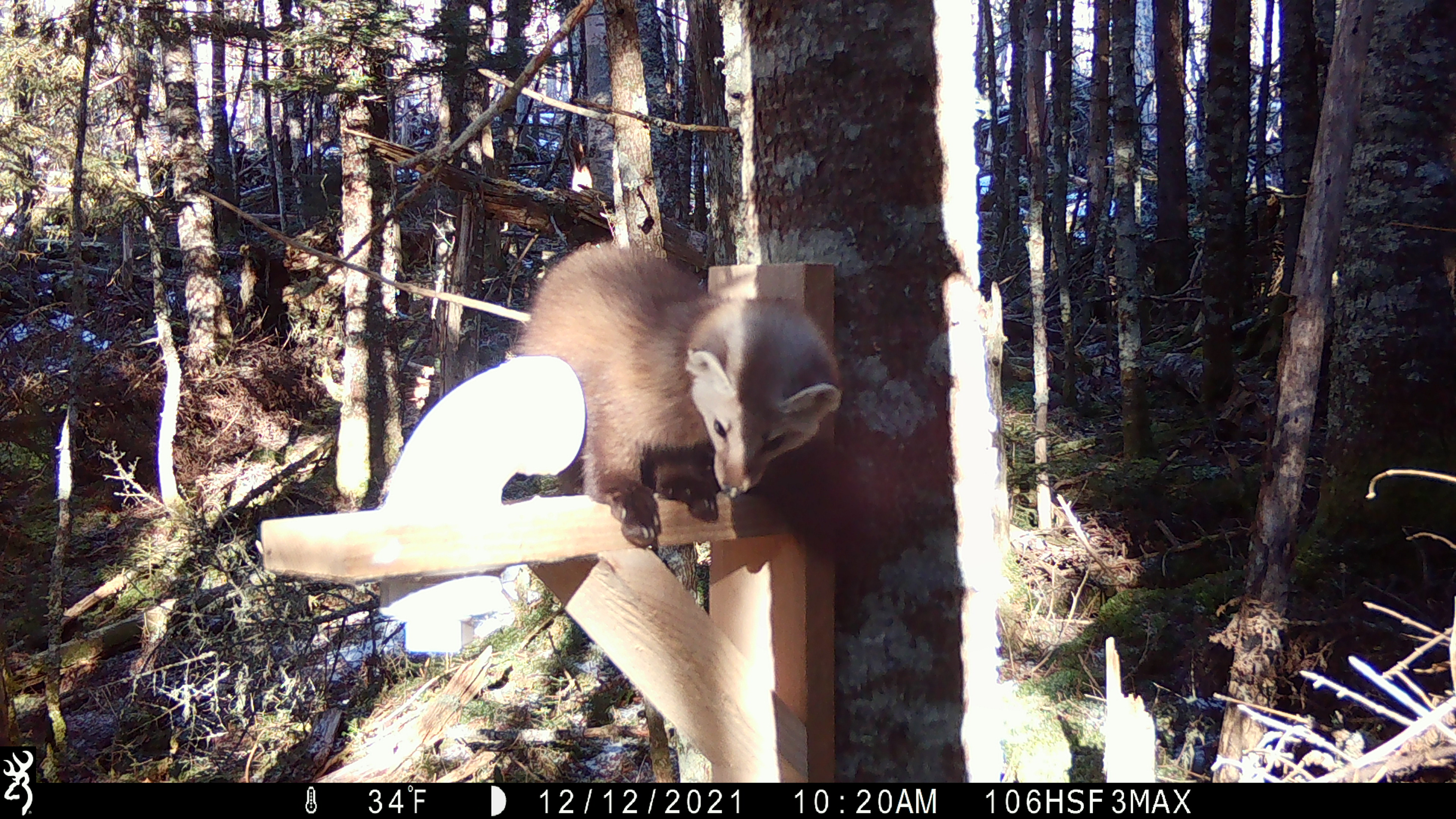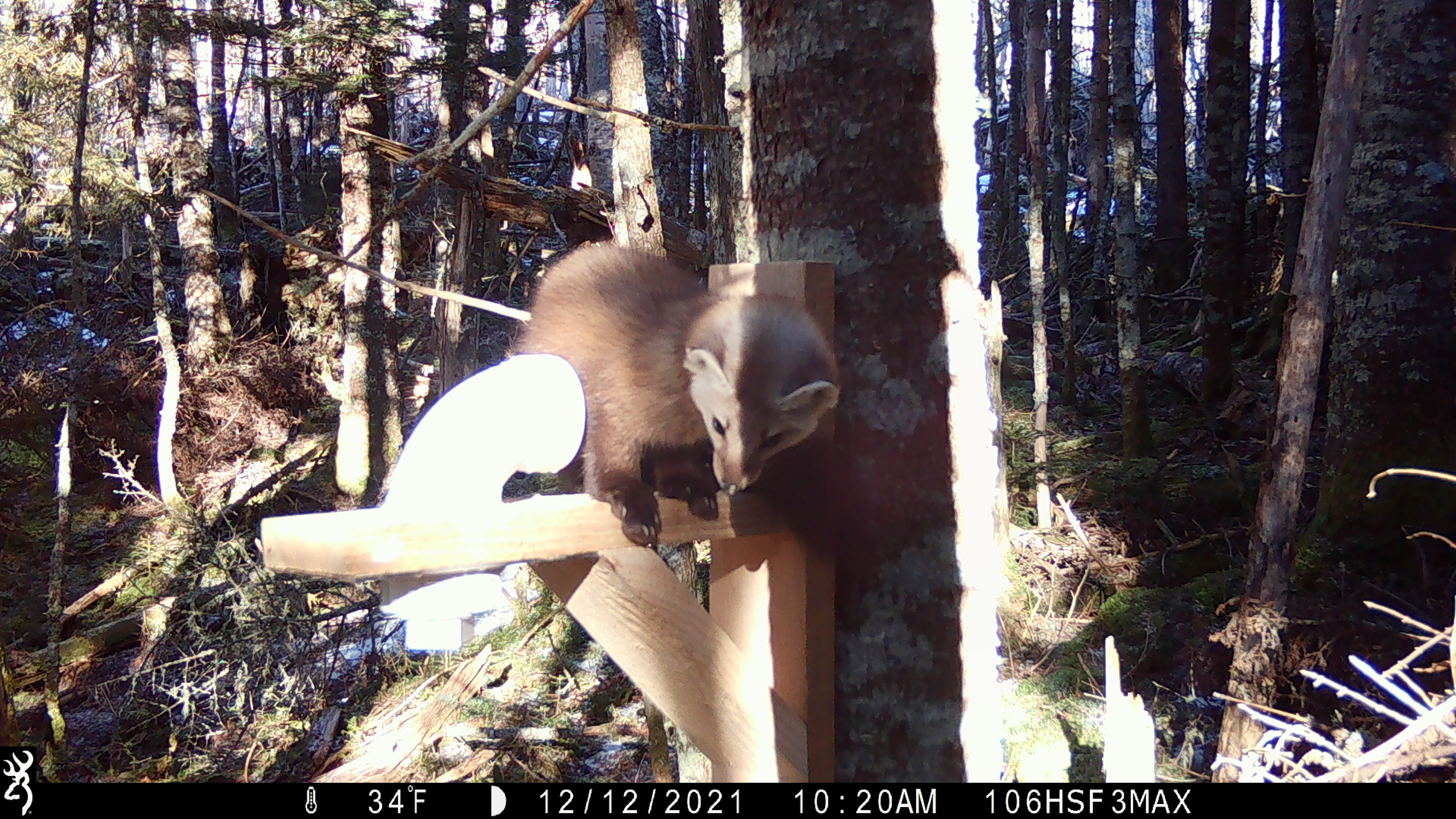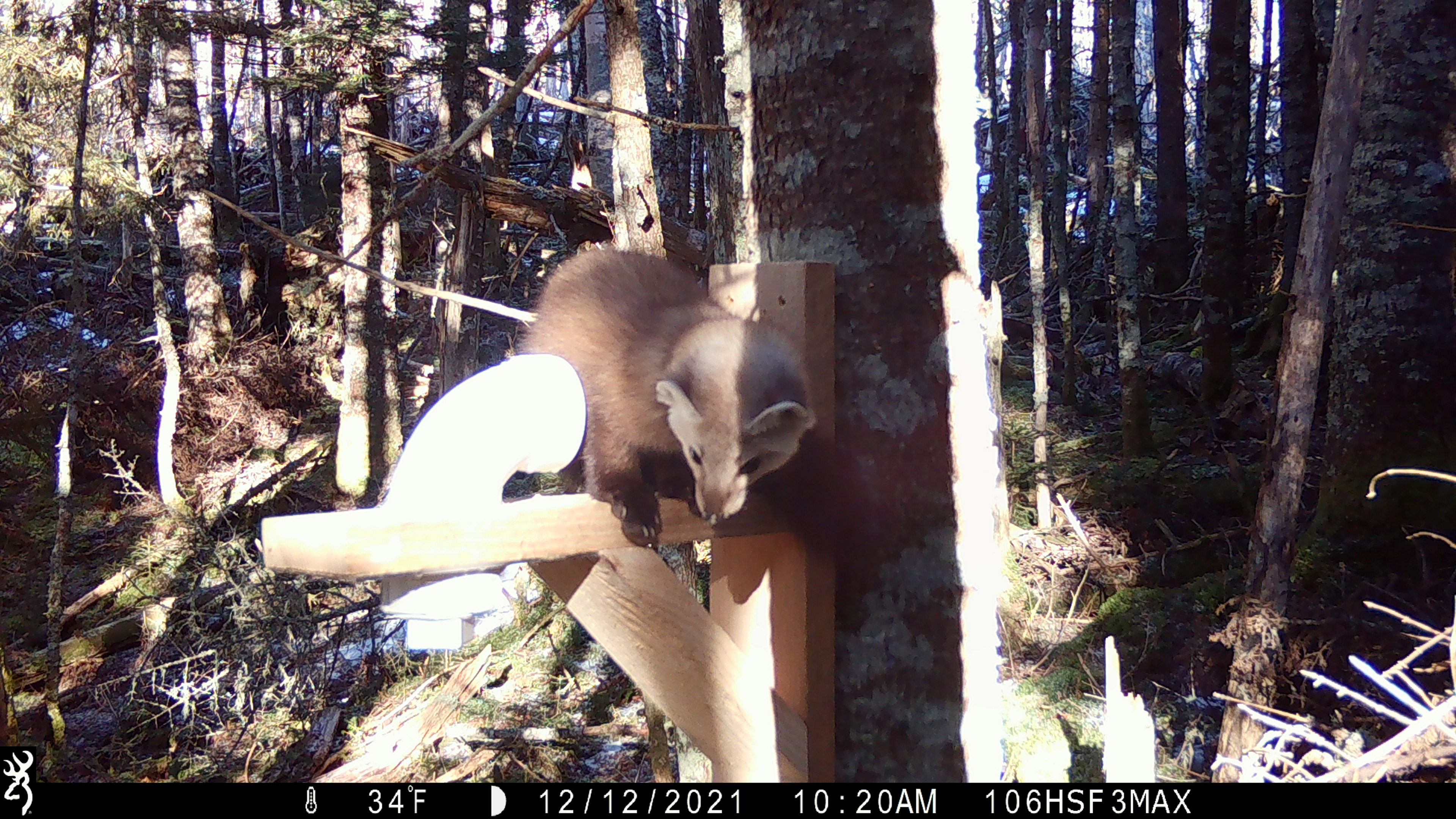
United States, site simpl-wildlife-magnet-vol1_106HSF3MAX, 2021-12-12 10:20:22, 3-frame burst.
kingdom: Animalia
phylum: Chordata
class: Mammalia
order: Carnivora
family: Mustelidae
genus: Martes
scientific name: Martes americana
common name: american marten